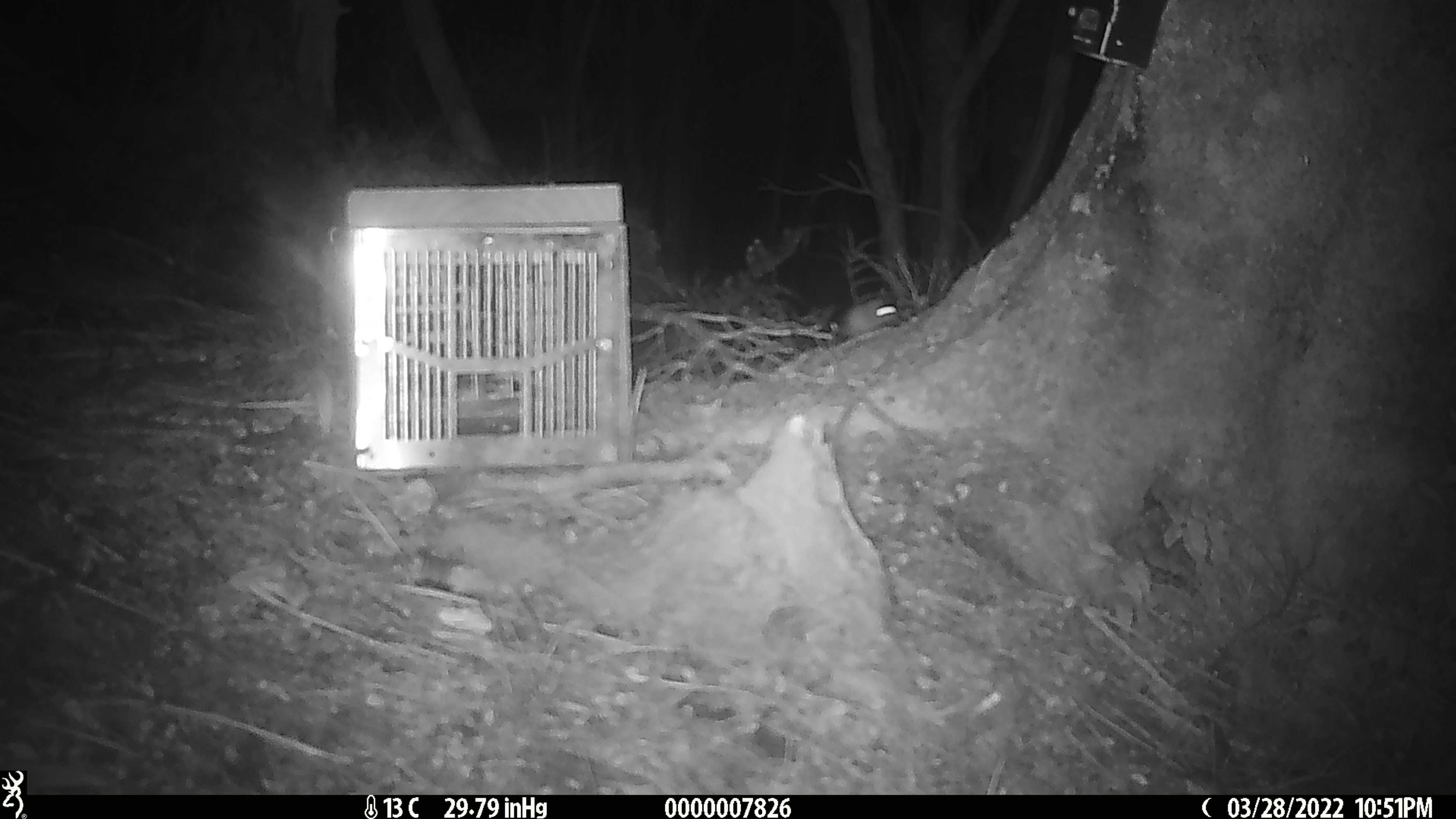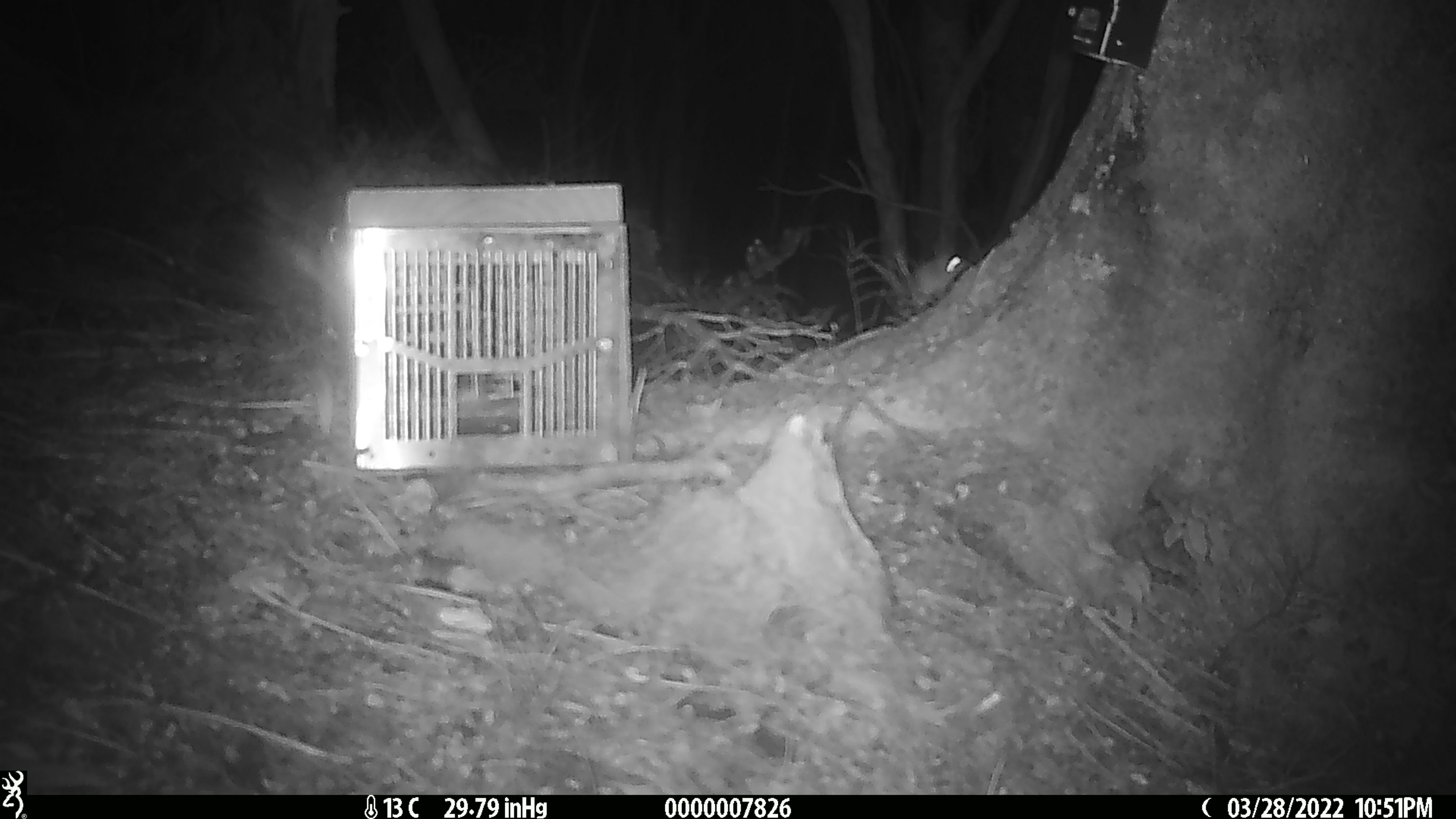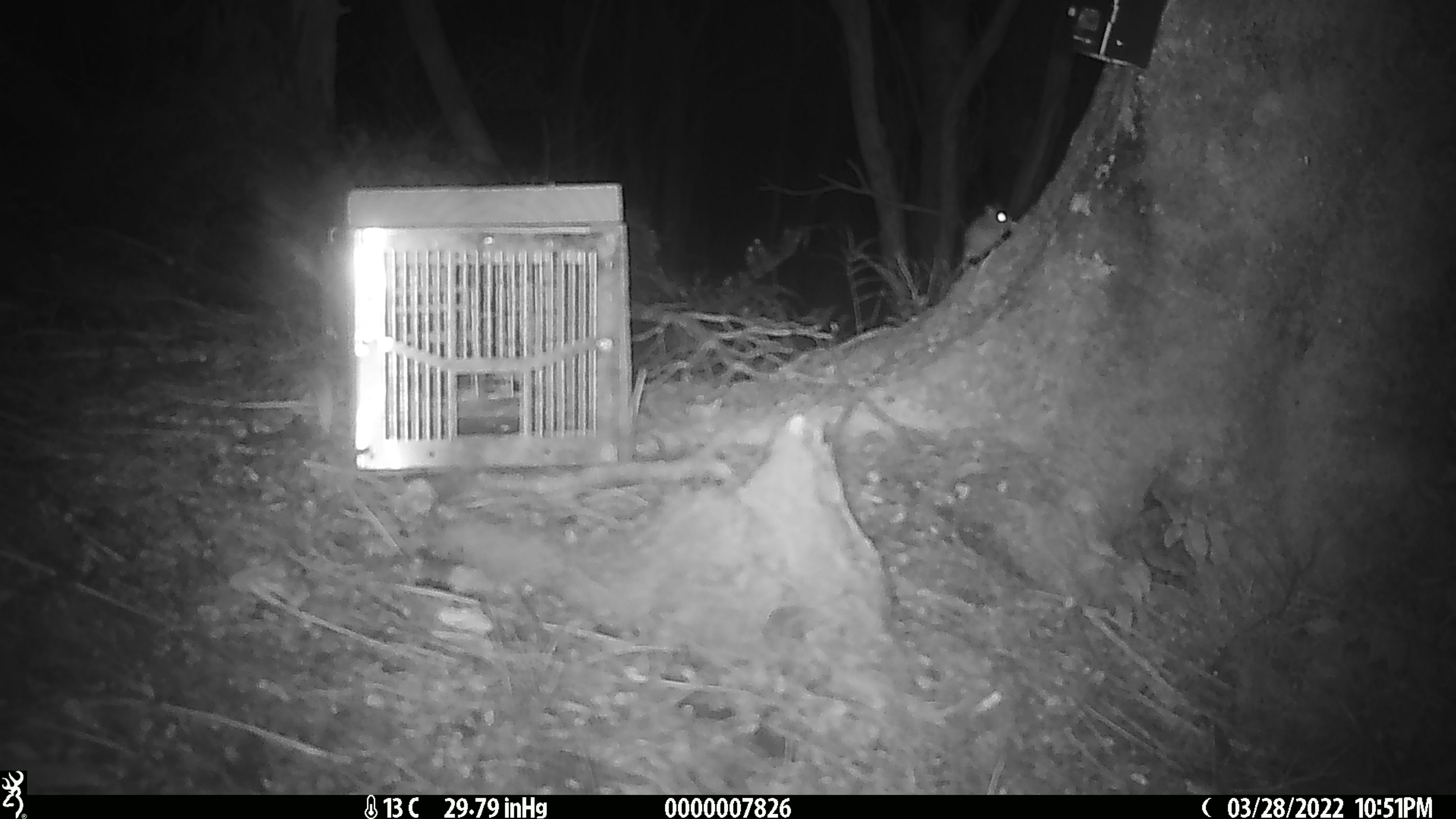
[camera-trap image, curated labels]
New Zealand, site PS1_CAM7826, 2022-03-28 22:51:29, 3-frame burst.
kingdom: Animalia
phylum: Chordata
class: Mammalia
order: Rodentia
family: Muridae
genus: Mus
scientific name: Mus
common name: mouse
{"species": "mouse (Mus)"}